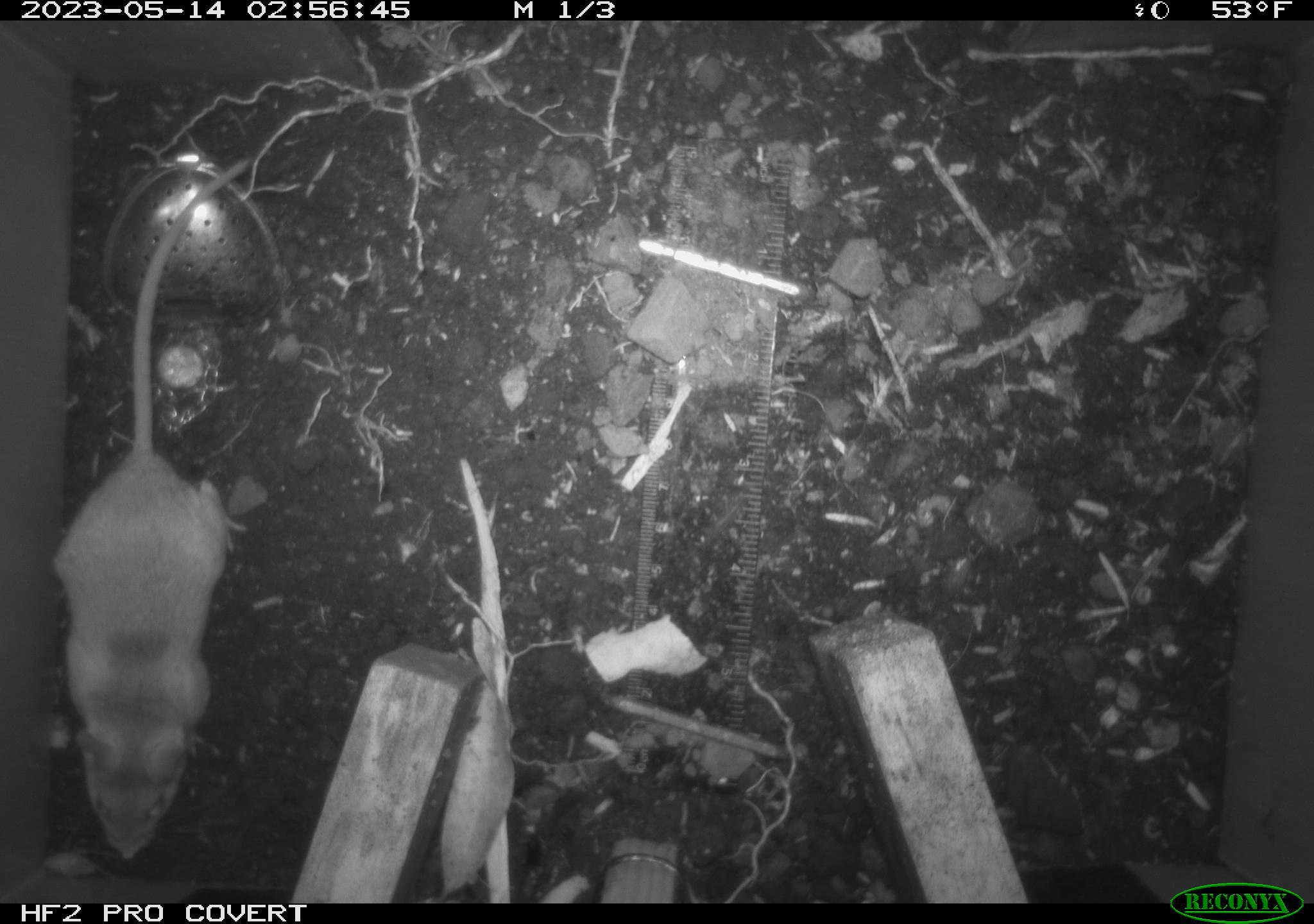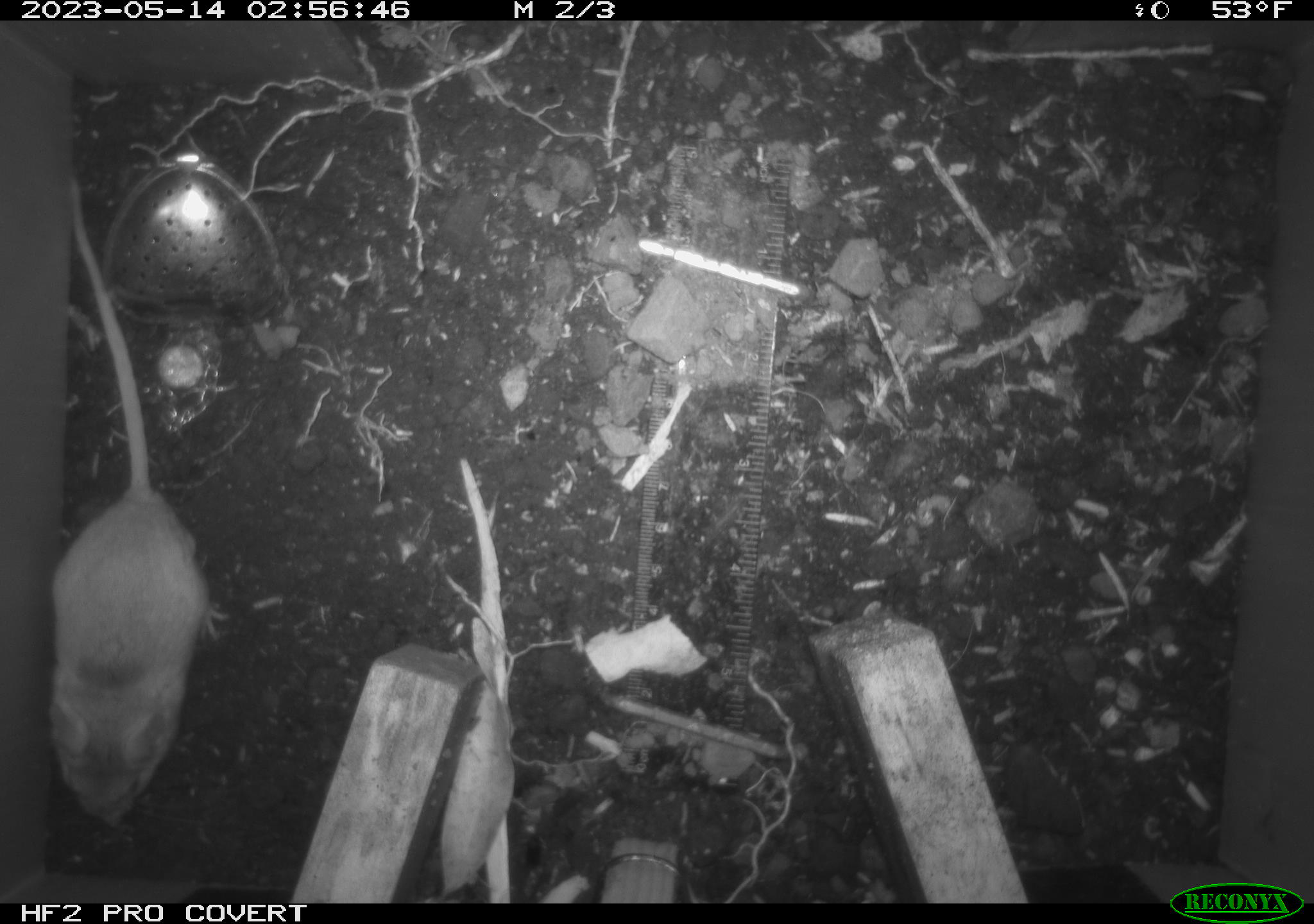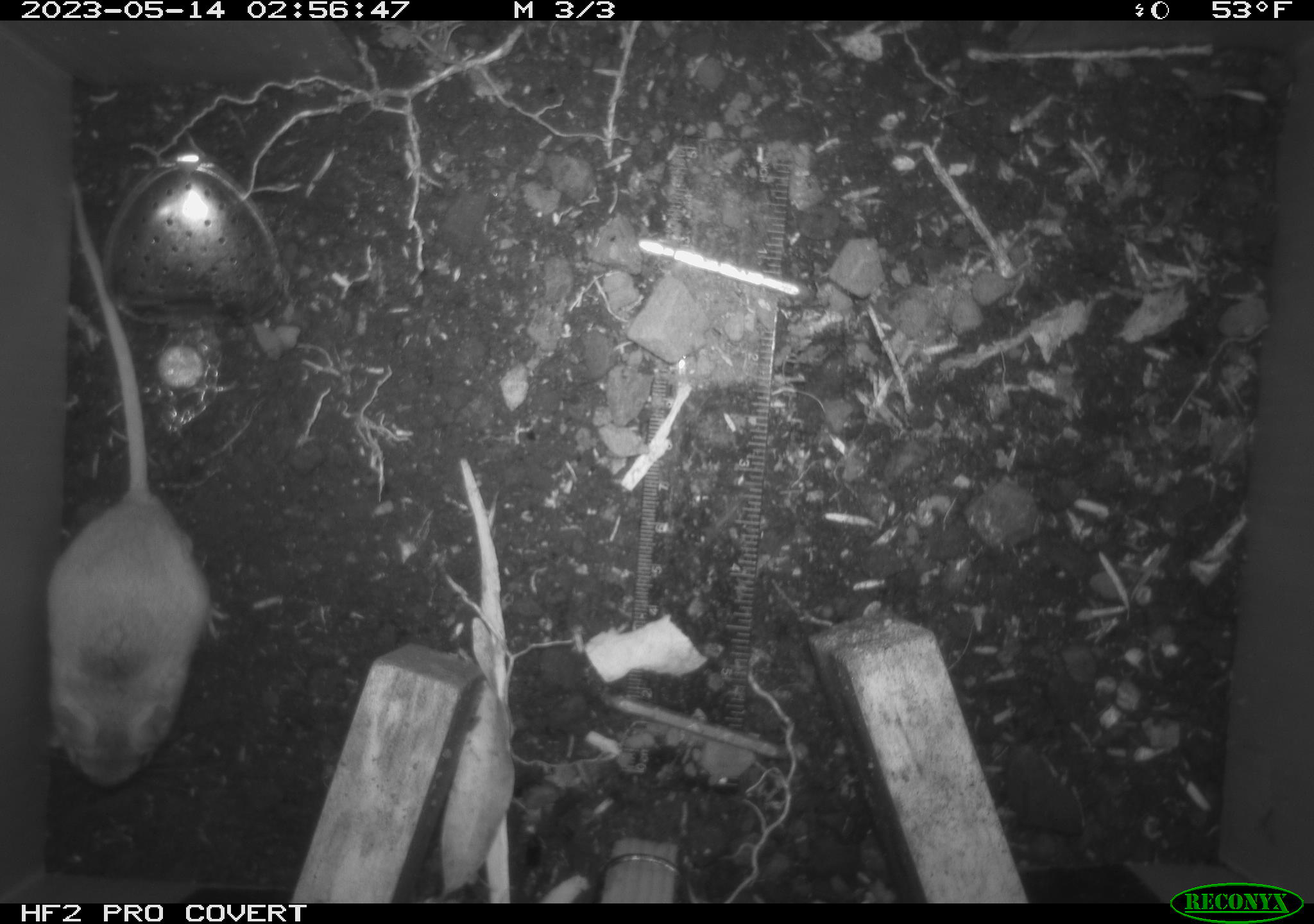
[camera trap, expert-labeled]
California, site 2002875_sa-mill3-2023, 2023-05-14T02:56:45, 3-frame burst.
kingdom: Animalia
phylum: Chordata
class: Mammalia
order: Rodentia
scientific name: Rodentia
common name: mouse species